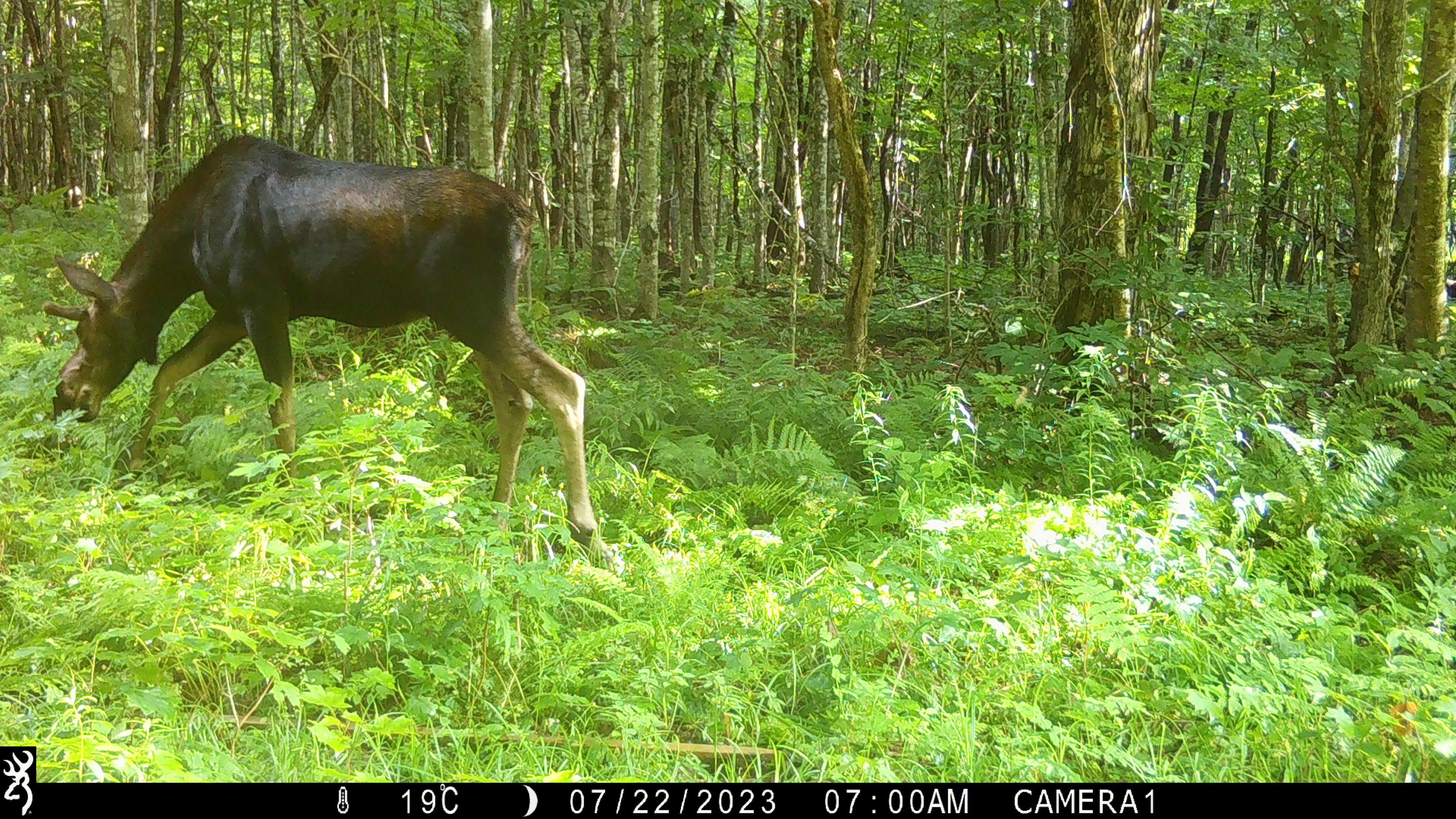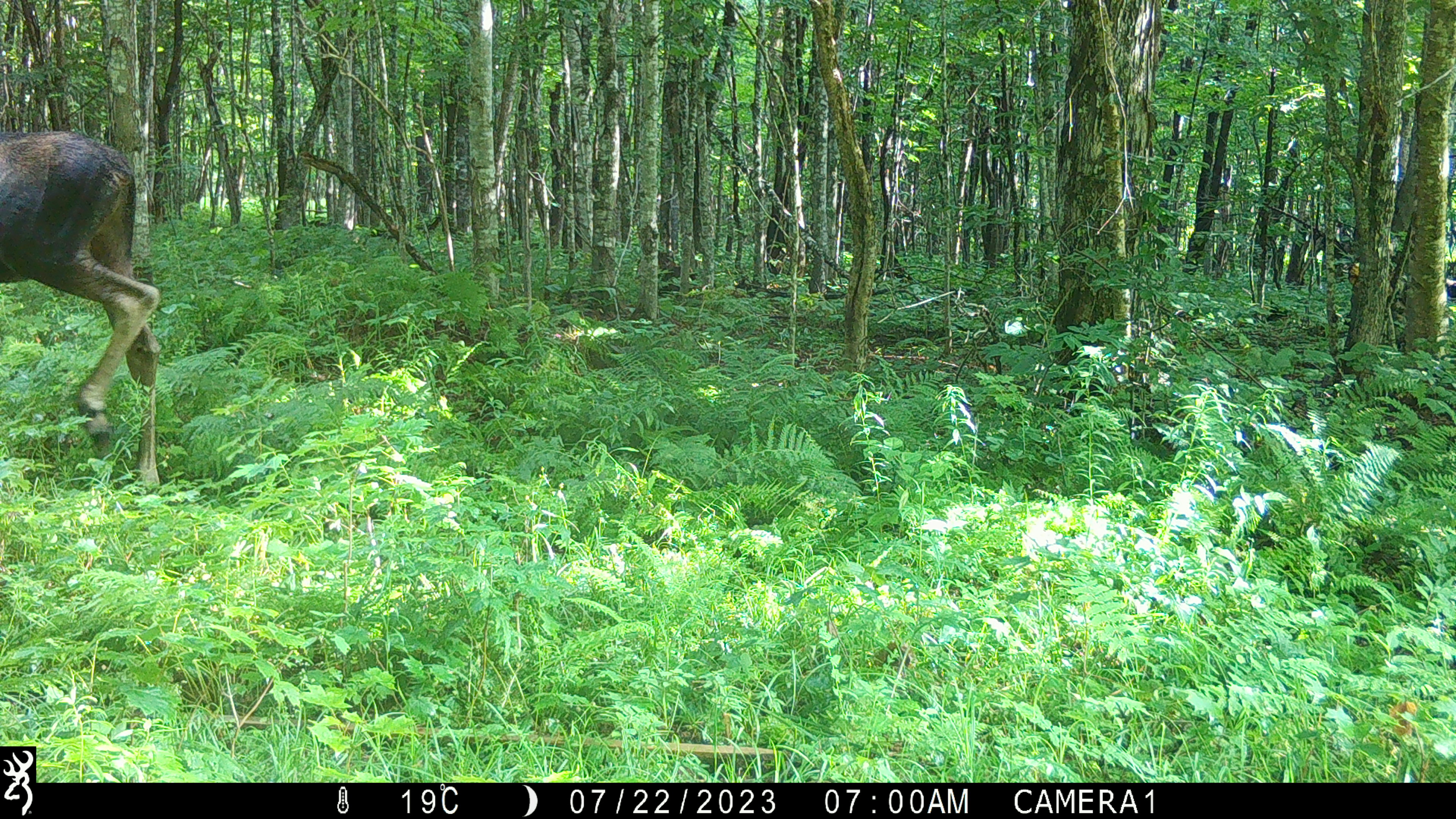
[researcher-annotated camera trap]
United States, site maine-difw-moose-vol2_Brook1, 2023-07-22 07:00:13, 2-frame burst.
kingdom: Animalia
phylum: Chordata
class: Mammalia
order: Artiodactyla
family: Cervidae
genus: Alces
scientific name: Alces alces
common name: moose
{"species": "moose (Alces alces)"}